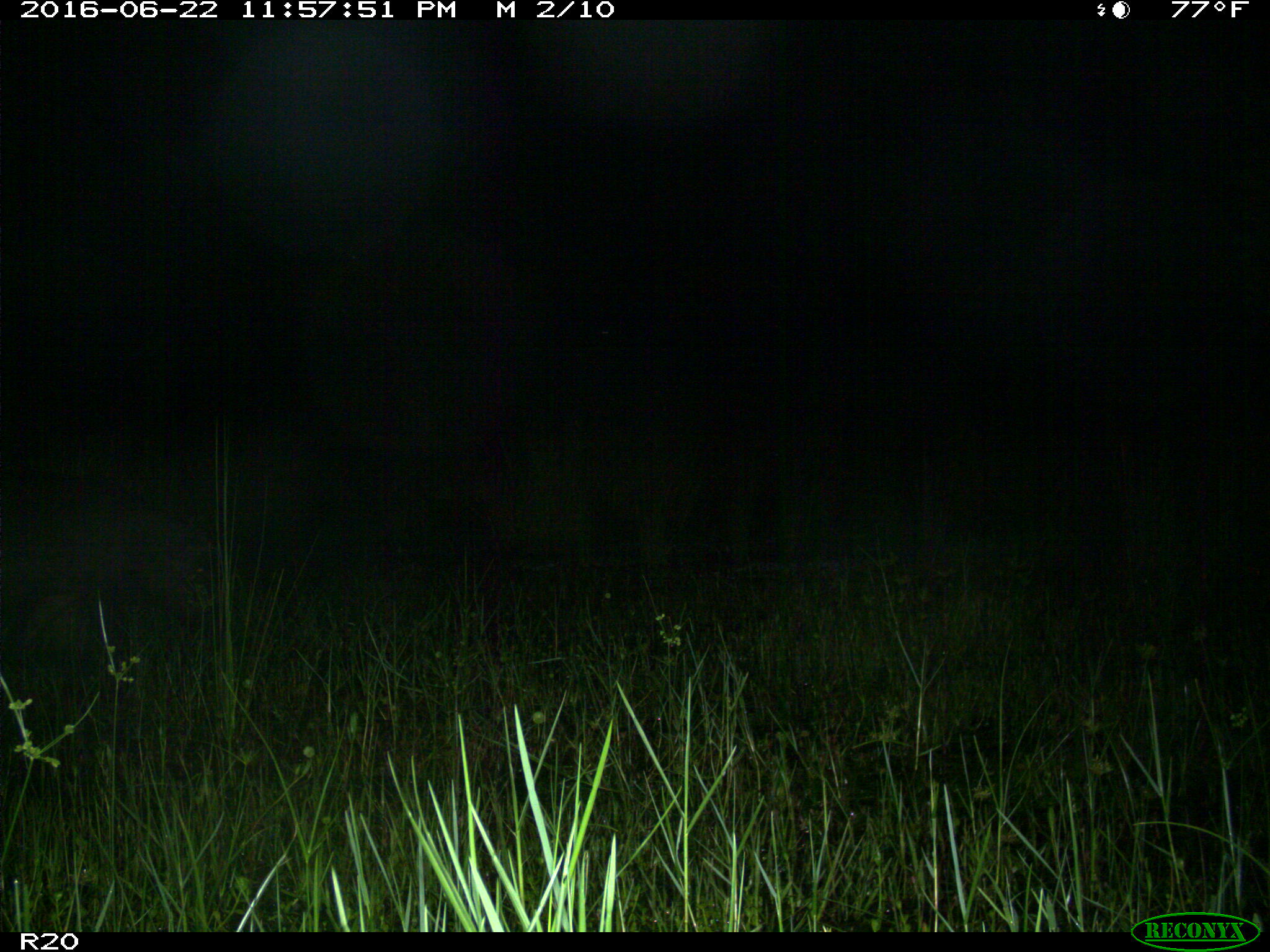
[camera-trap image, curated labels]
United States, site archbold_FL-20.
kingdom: Animalia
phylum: Chordata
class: Mammalia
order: Artiodactyla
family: Suidae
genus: Sus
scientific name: Sus scrofa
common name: wild boar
Sus scrofa (wild boar).